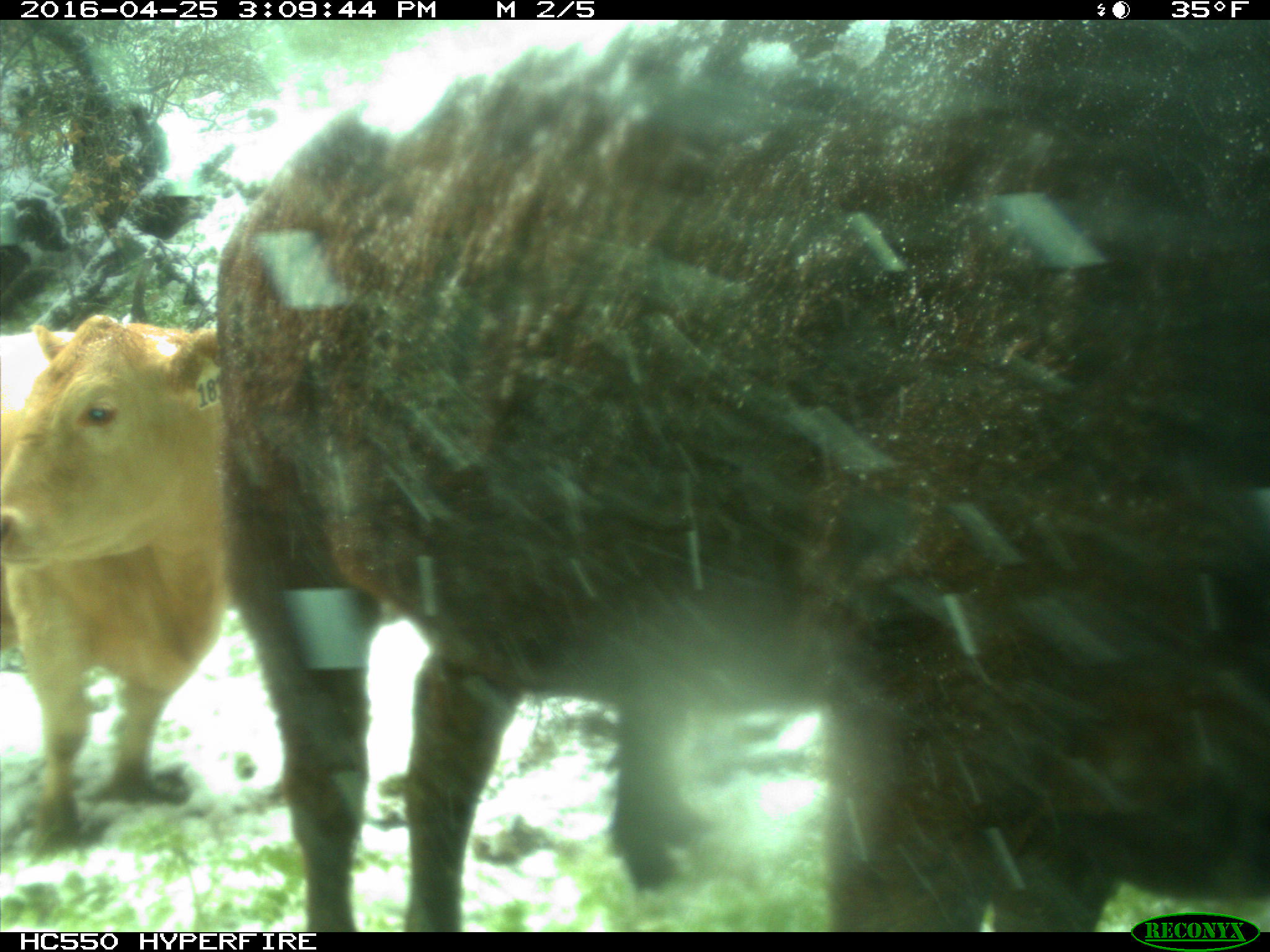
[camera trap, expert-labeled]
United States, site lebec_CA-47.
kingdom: Animalia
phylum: Chordata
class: Mammalia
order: Artiodactyla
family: Bovidae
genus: Bos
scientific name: Bos taurus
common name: domestic cow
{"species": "Bos taurus (domestic cow)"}